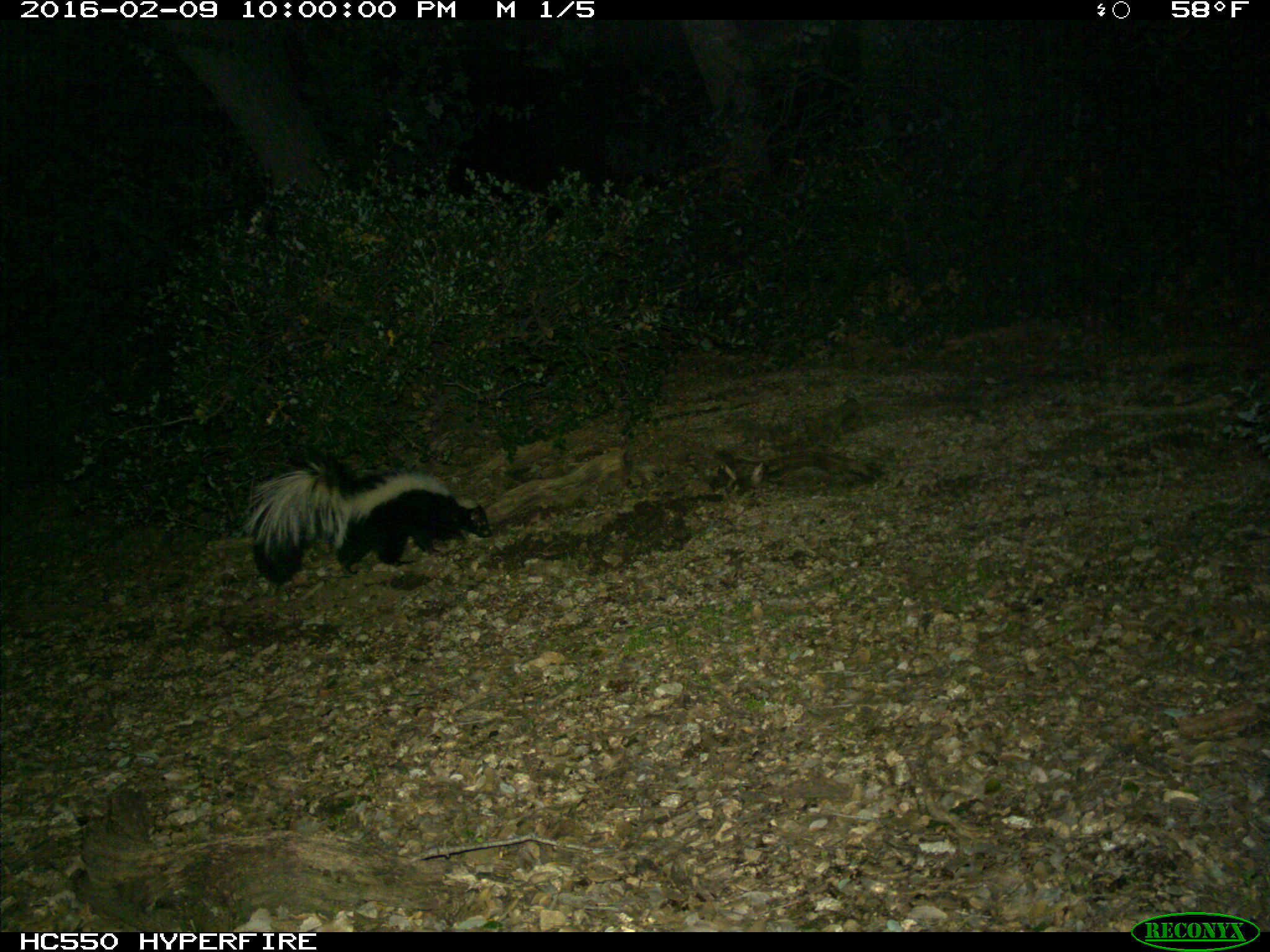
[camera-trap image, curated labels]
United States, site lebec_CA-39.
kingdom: Animalia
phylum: Chordata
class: Mammalia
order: Carnivora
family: Mephitidae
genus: Mephitis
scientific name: Mephitis mephitis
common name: striped skunk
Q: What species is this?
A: Mephitis mephitis (striped skunk).